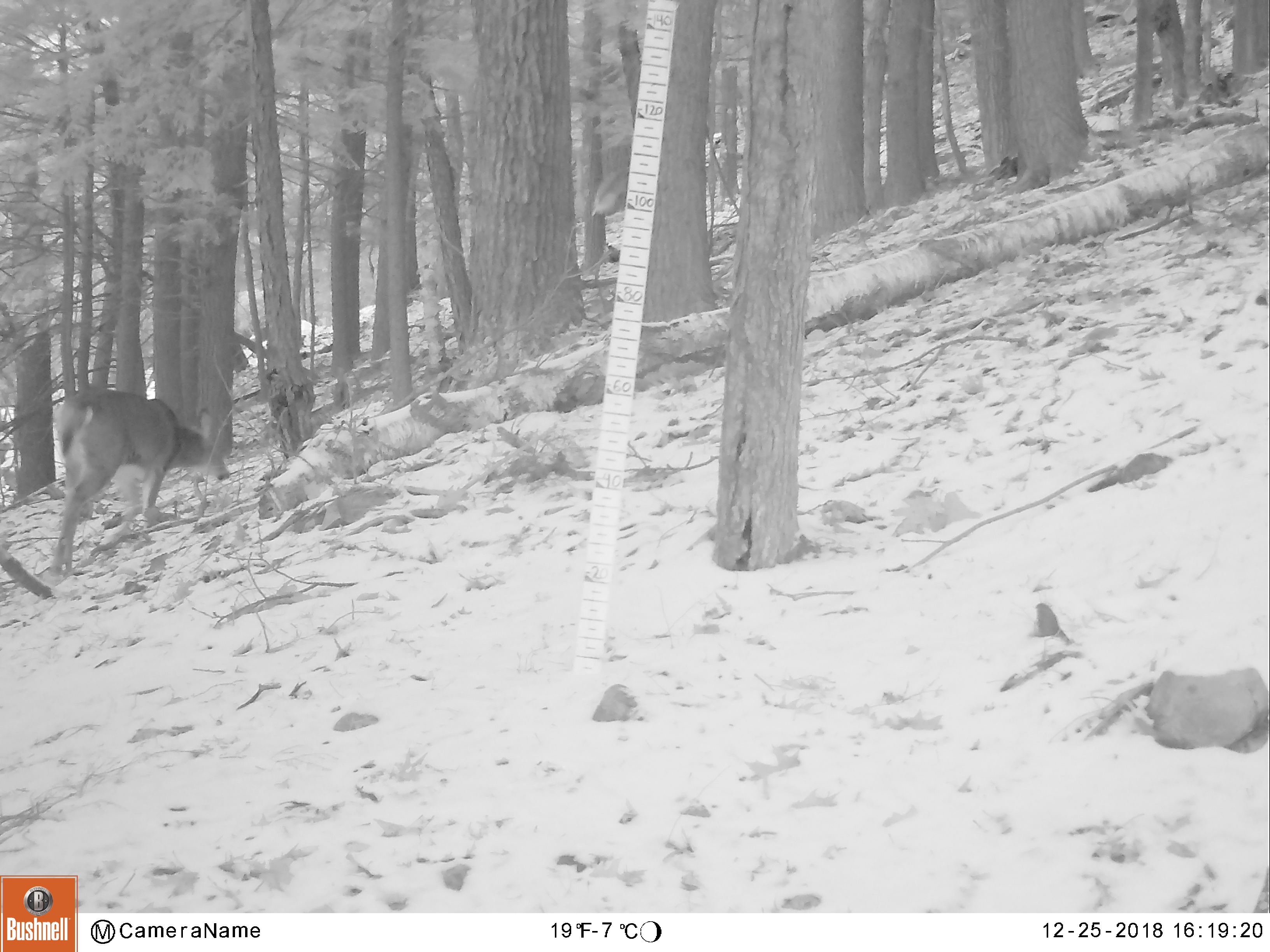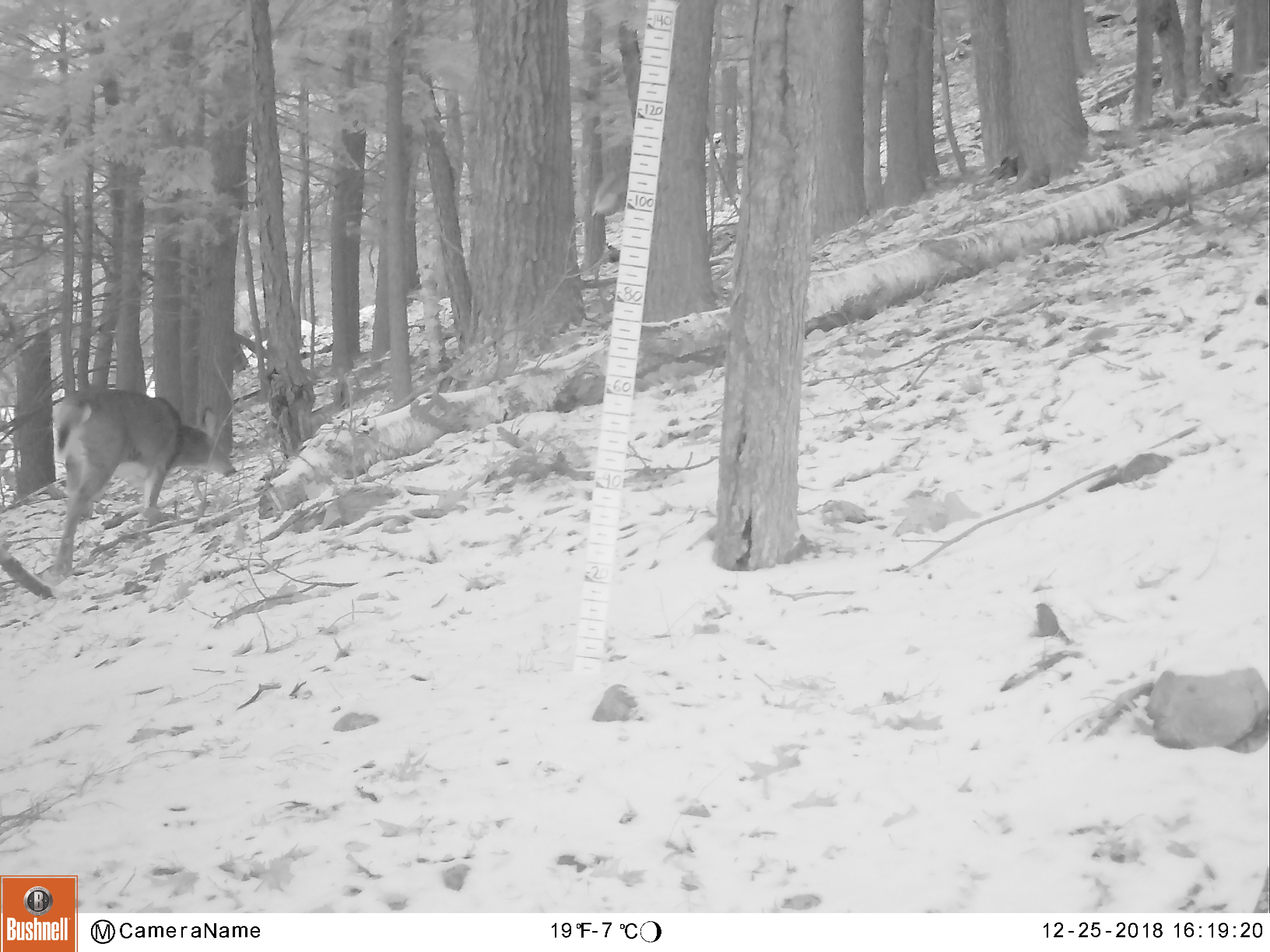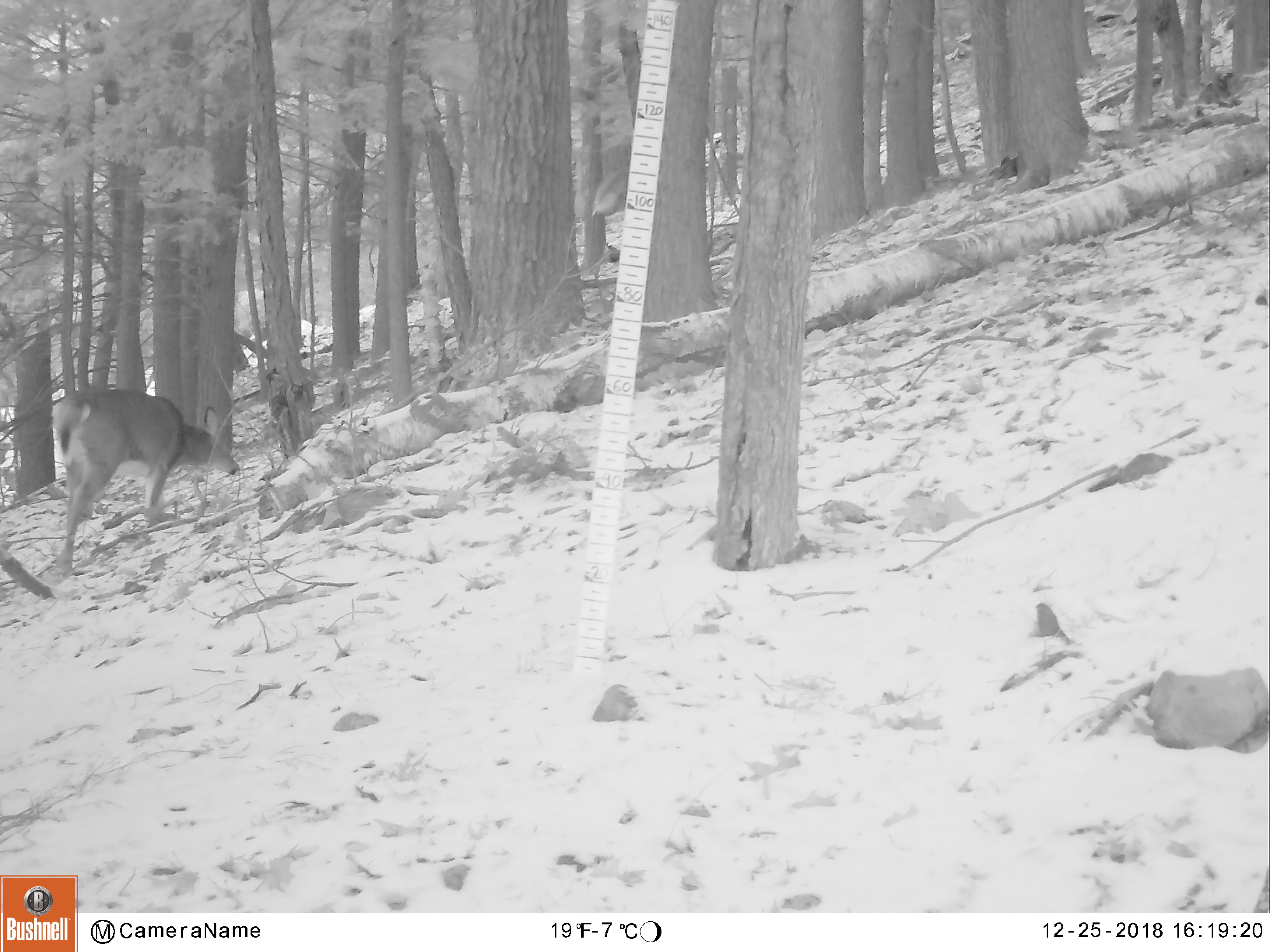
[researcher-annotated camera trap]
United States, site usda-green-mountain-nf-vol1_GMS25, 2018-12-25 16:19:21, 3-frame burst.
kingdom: Animalia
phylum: Chordata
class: Mammalia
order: Artiodactyla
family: Cervidae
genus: Odocoileus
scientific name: Odocoileus virginianus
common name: white-tailed deer